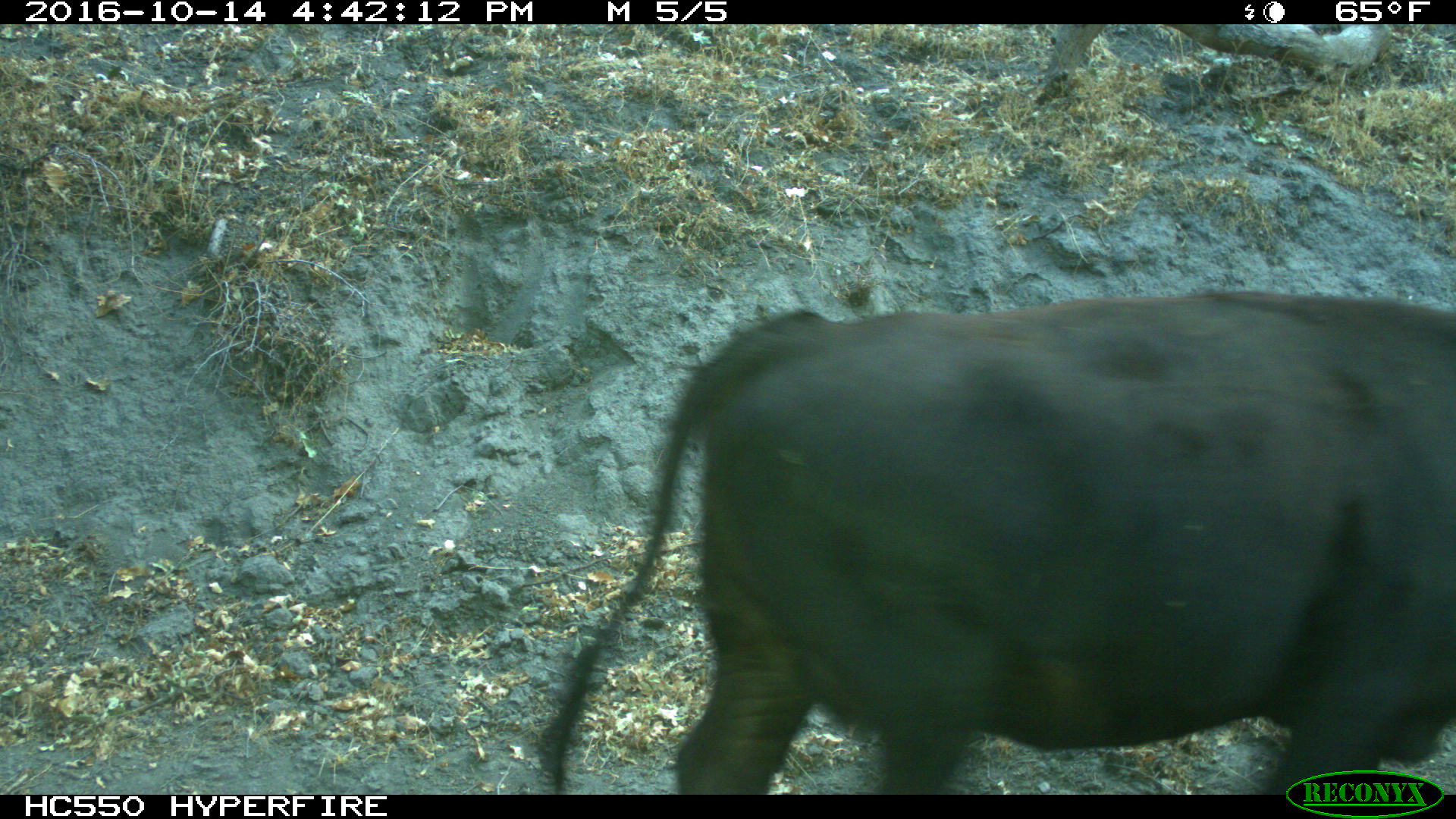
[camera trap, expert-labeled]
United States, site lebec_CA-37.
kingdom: Animalia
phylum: Chordata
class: Mammalia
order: Artiodactyla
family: Bovidae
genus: Bos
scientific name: Bos taurus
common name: domestic cow